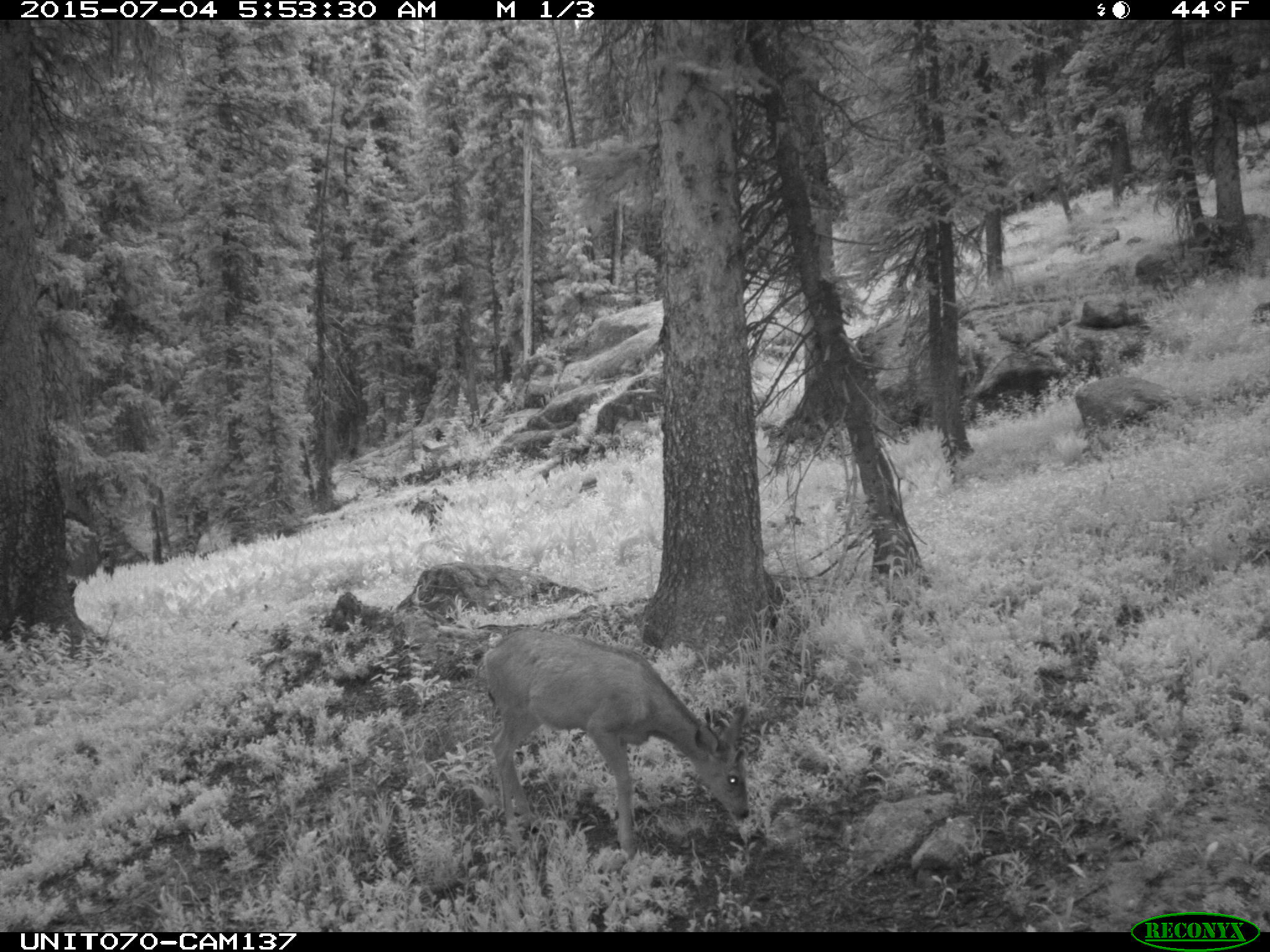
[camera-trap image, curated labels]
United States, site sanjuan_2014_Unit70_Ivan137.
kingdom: Animalia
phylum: Chordata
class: Mammalia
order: Artiodactyla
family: Cervidae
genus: Odocoileus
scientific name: Odocoileus hemionus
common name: mule deer